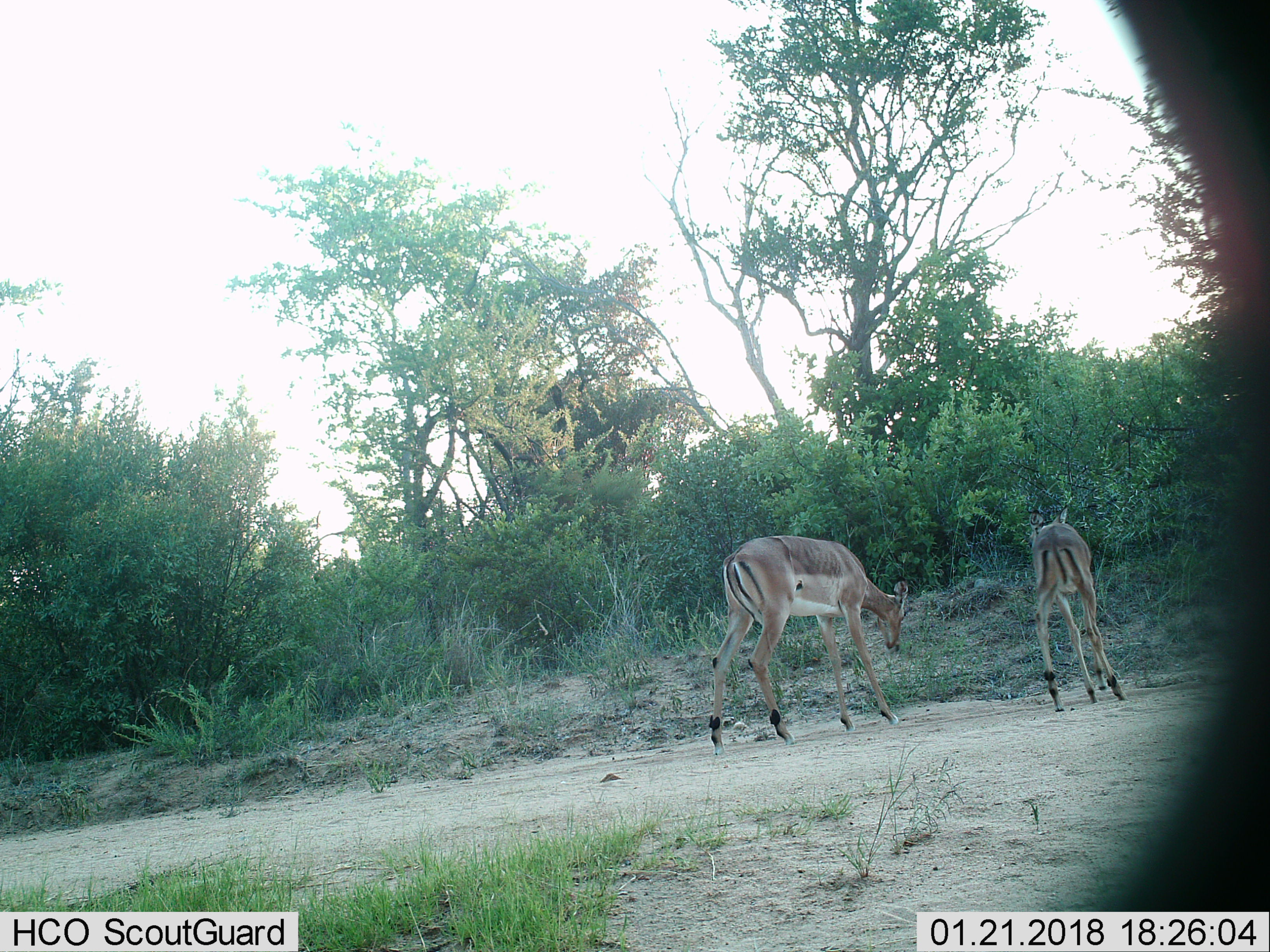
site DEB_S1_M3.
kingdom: Animalia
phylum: Chordata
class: Mammalia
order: Artiodactyla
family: Bovidae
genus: Aepyceros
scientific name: Aepyceros melampus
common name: impala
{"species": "impala (Aepyceros melampus)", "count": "2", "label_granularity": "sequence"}